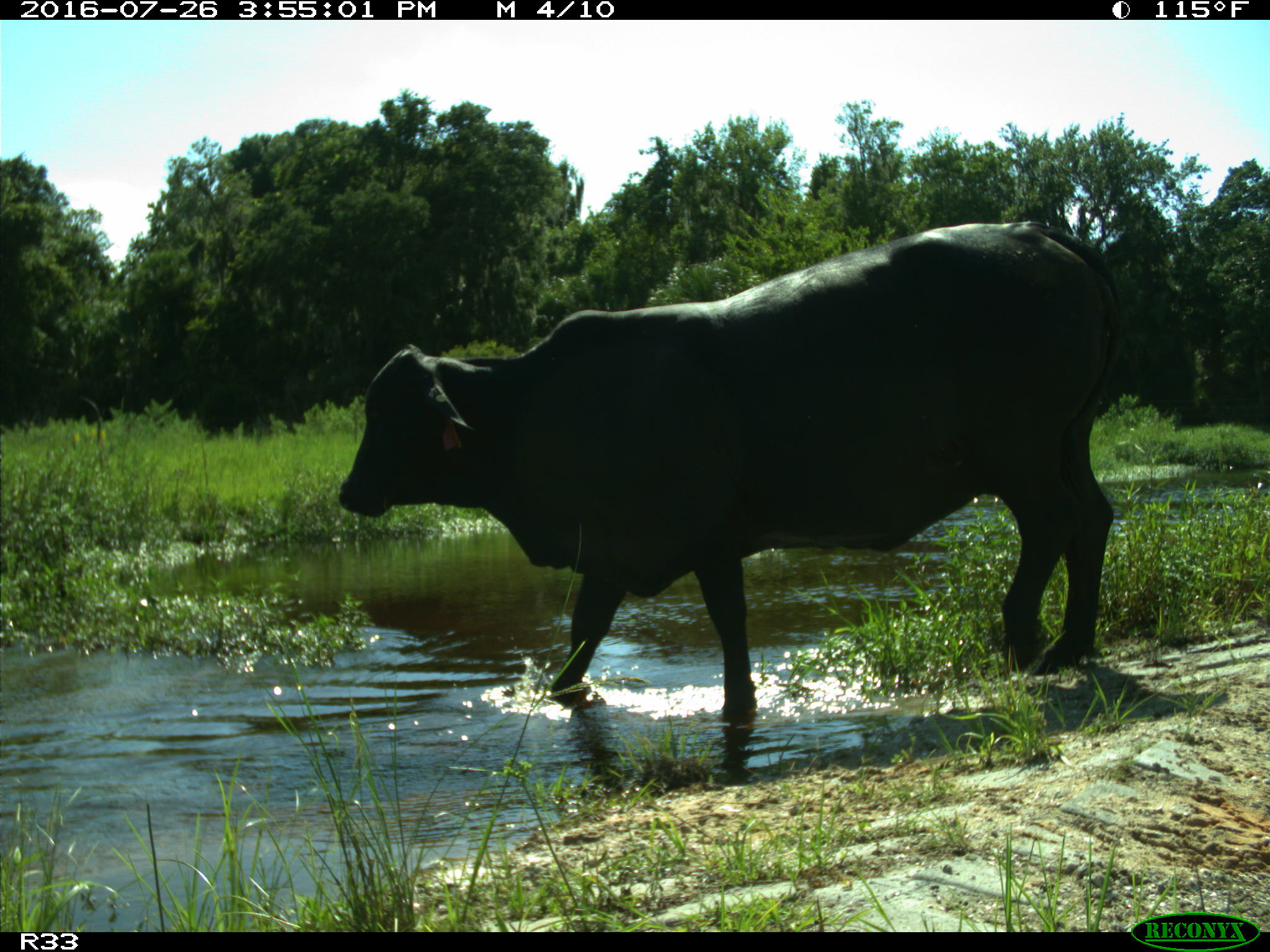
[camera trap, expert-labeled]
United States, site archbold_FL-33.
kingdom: Animalia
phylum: Chordata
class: Mammalia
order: Artiodactyla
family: Bovidae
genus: Bos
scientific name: Bos taurus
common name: domestic cow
Bos taurus (domestic cow).